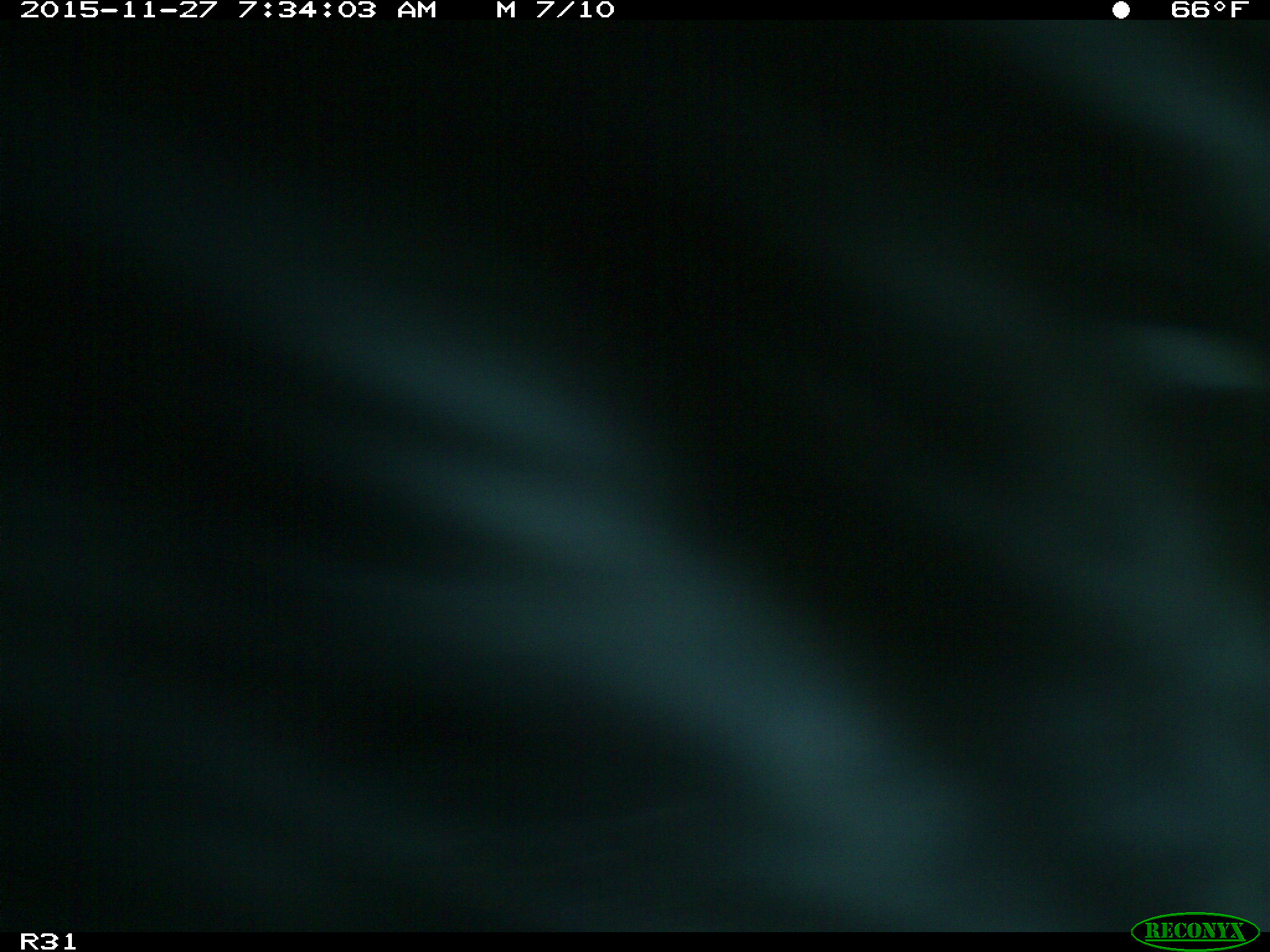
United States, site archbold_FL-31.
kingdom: Animalia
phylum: Chordata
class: Mammalia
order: Artiodactyla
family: Bovidae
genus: Bos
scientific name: Bos taurus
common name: domestic cow